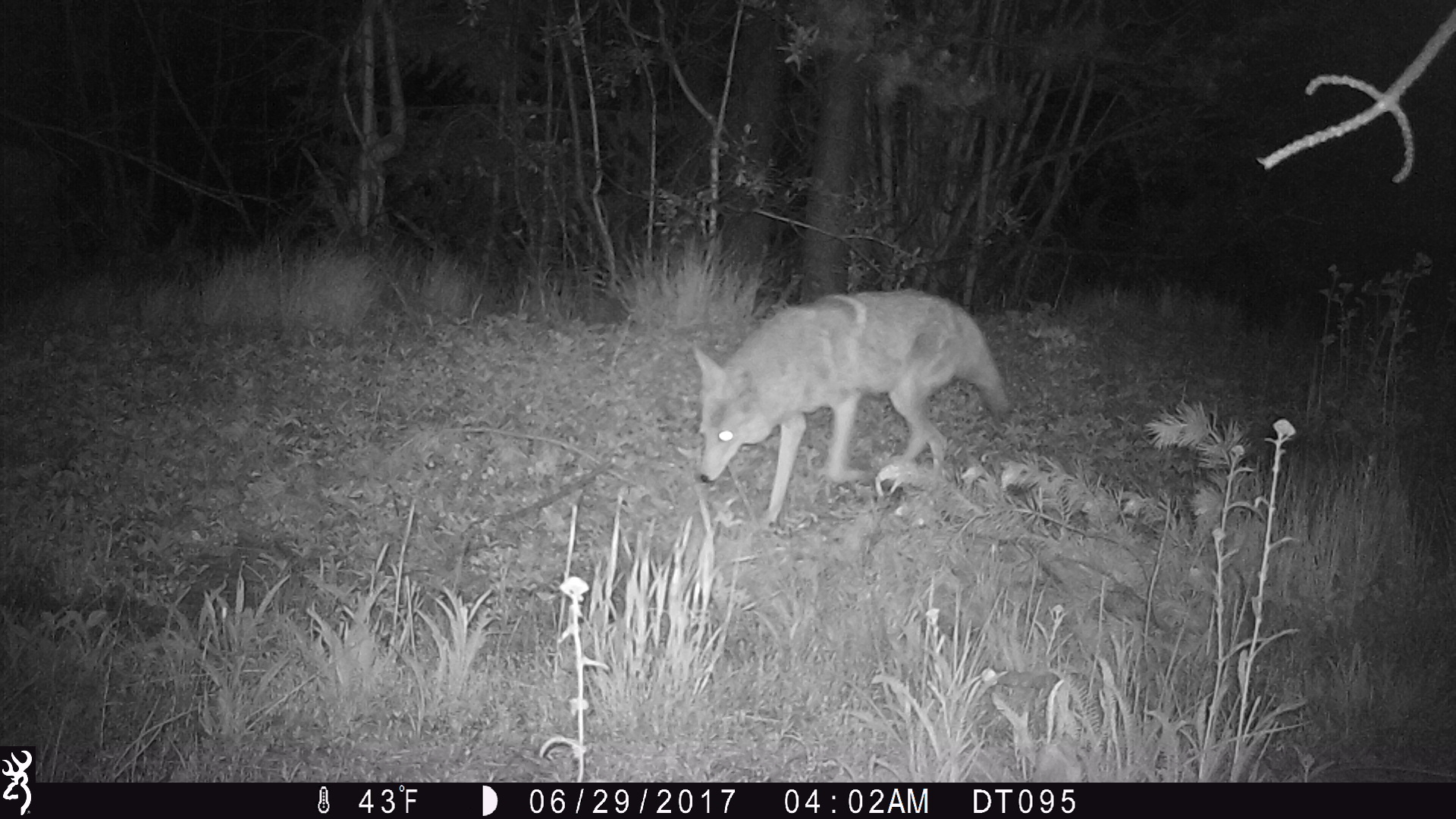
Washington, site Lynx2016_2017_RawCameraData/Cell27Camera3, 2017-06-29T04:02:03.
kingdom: Animalia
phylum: Chordata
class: Mammalia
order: Carnivora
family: Canidae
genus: Canis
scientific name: Canis latrans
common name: coyote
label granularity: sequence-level